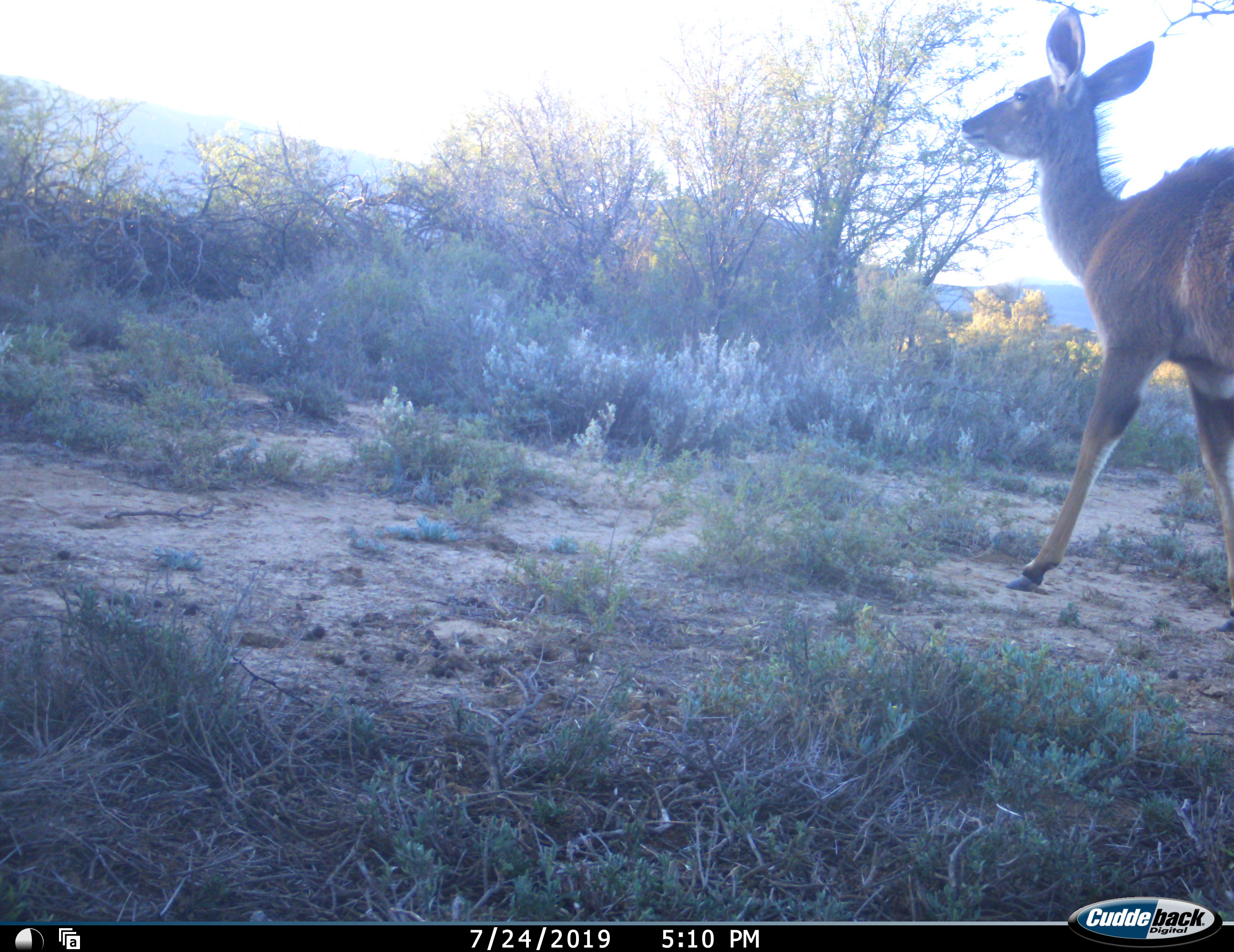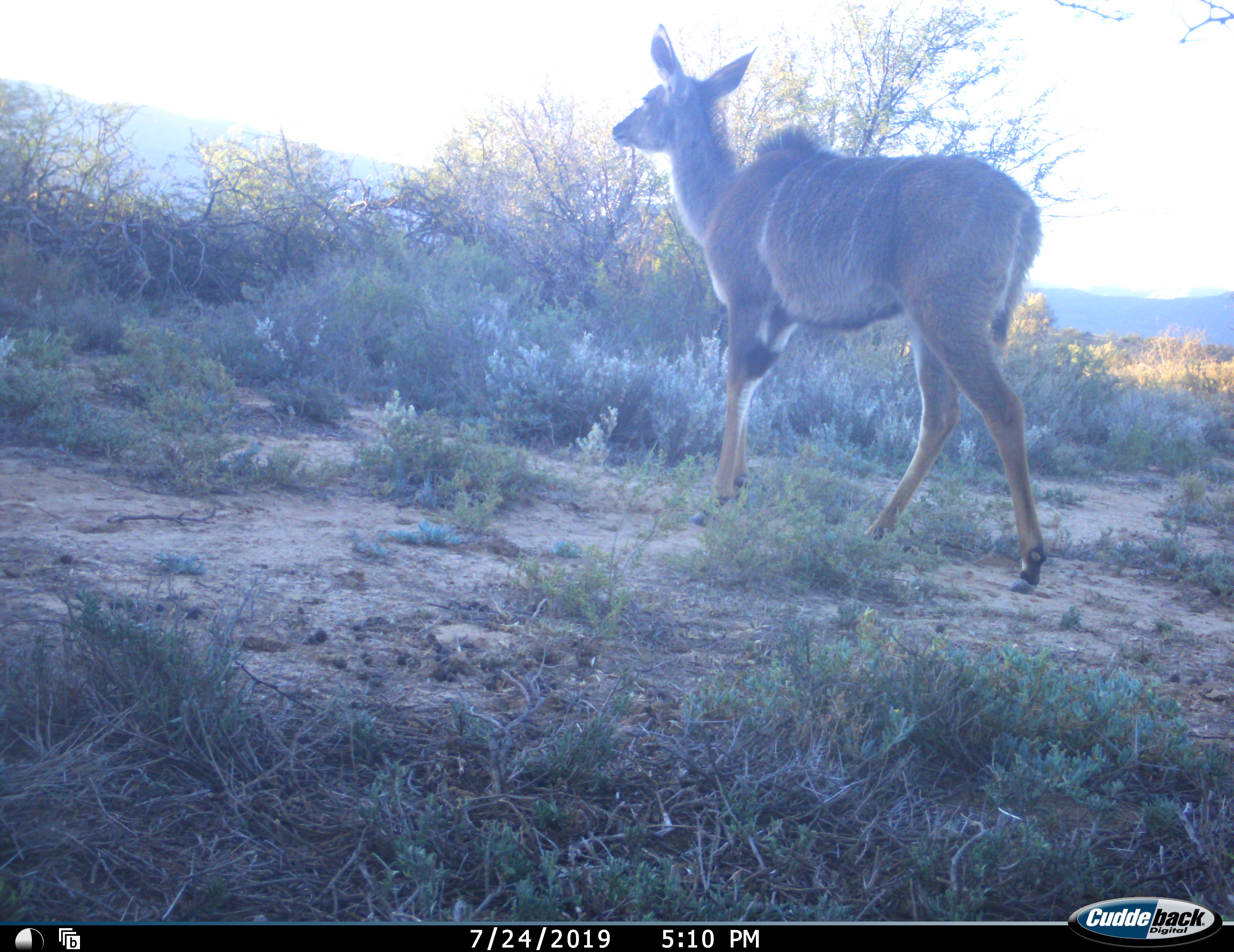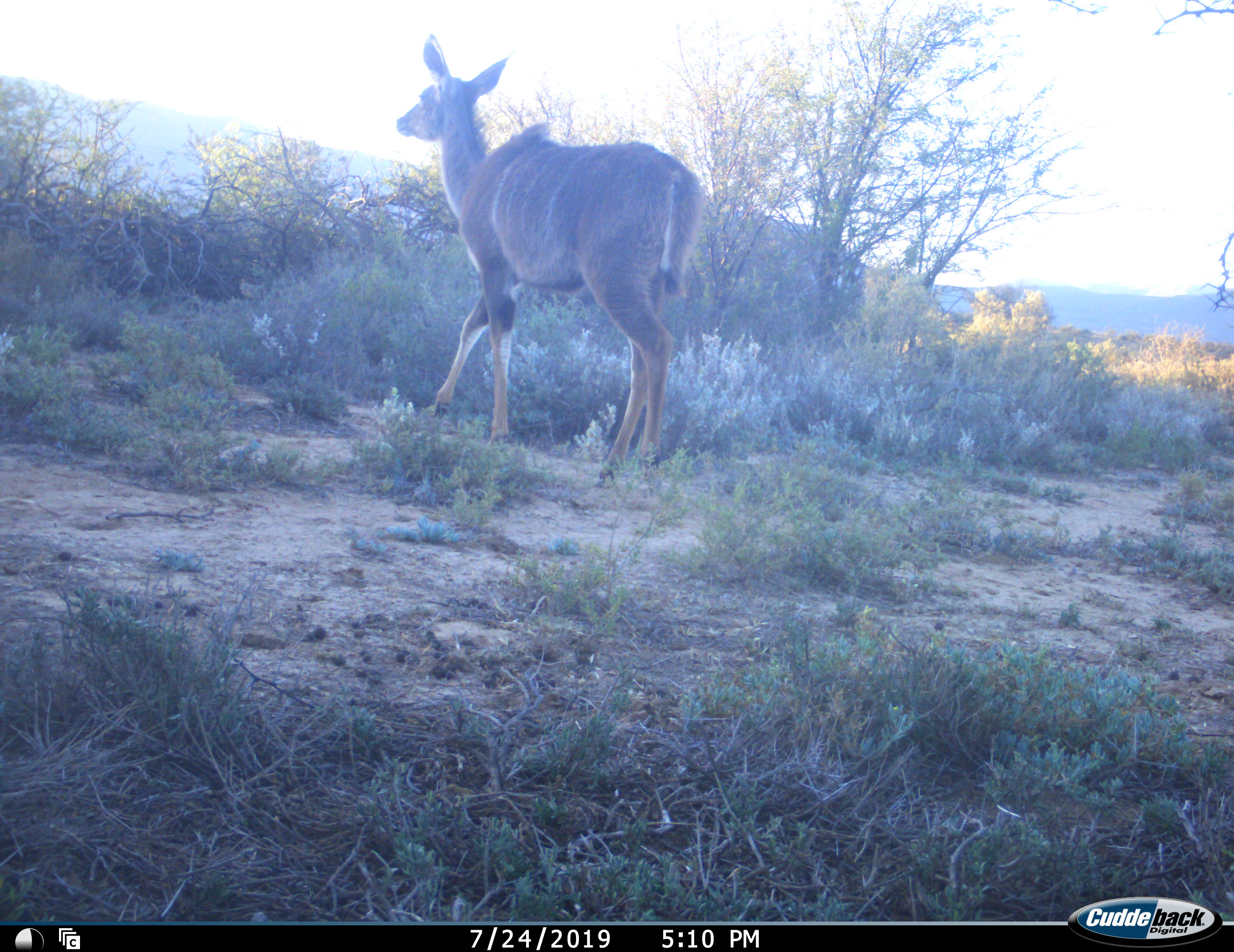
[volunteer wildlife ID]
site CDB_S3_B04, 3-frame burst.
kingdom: Animalia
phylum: Chordata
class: Mammalia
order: Artiodactyla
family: Bovidae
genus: Tragelaphus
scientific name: Tragelaphus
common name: kudu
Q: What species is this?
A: Kudu (Tragelaphus).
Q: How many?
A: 1.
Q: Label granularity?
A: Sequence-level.